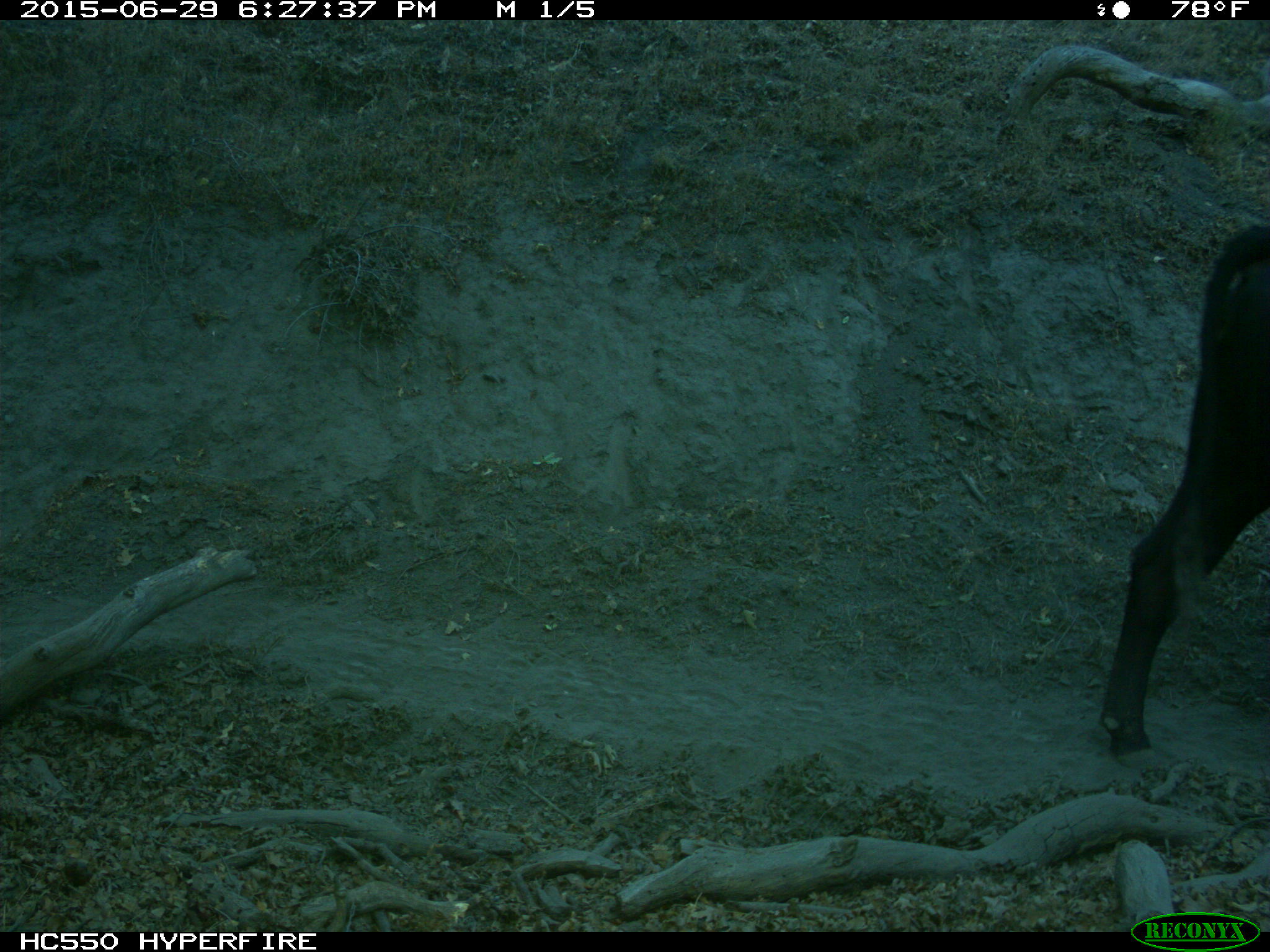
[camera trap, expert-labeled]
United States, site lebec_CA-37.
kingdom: Animalia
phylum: Chordata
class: Mammalia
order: Artiodactyla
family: Bovidae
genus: Bos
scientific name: Bos taurus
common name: domestic cow